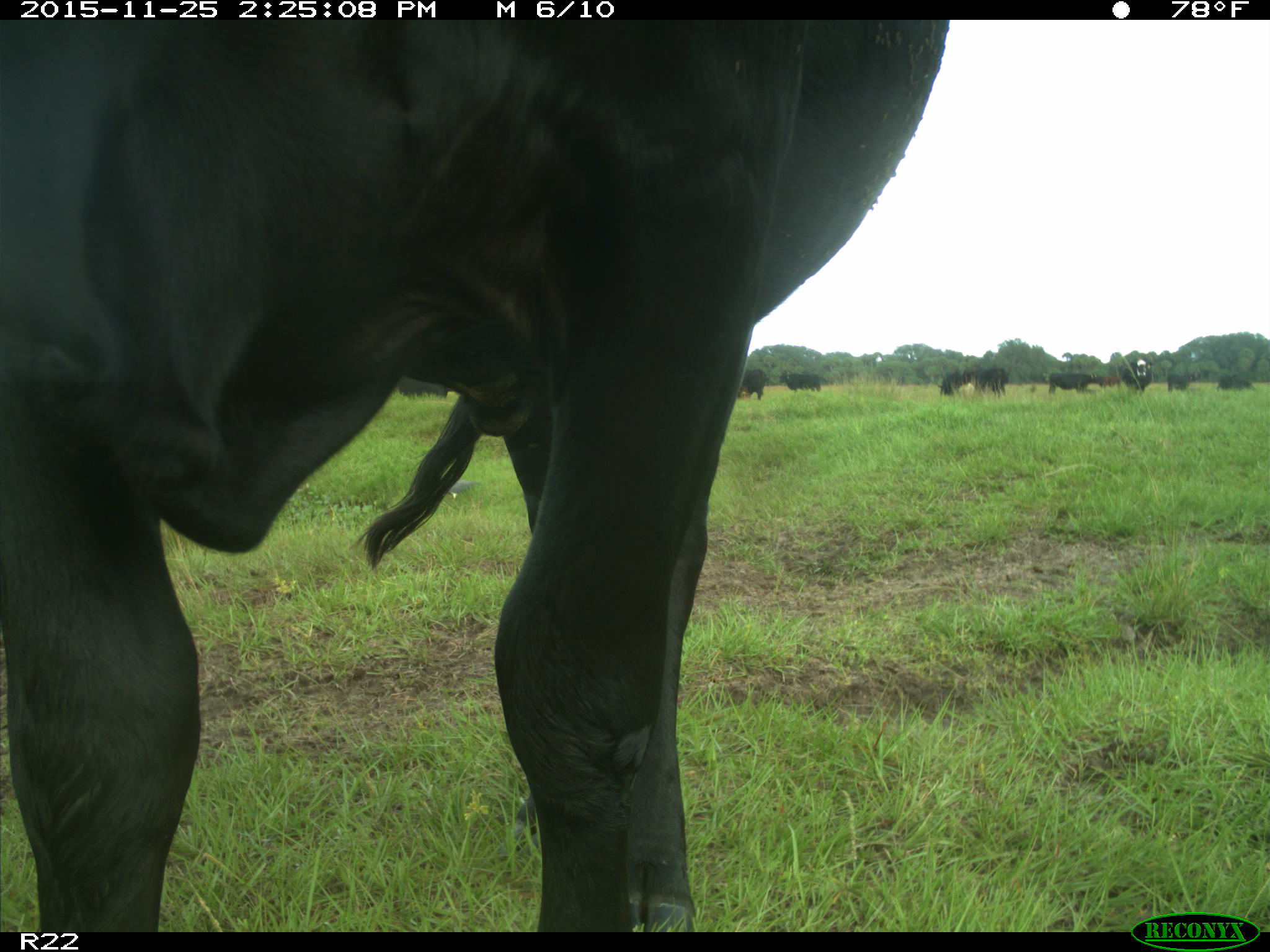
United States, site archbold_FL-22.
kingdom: Animalia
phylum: Chordata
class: Mammalia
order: Artiodactyla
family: Bovidae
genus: Bos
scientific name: Bos taurus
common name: domestic cow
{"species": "Bos taurus (domestic cow)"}